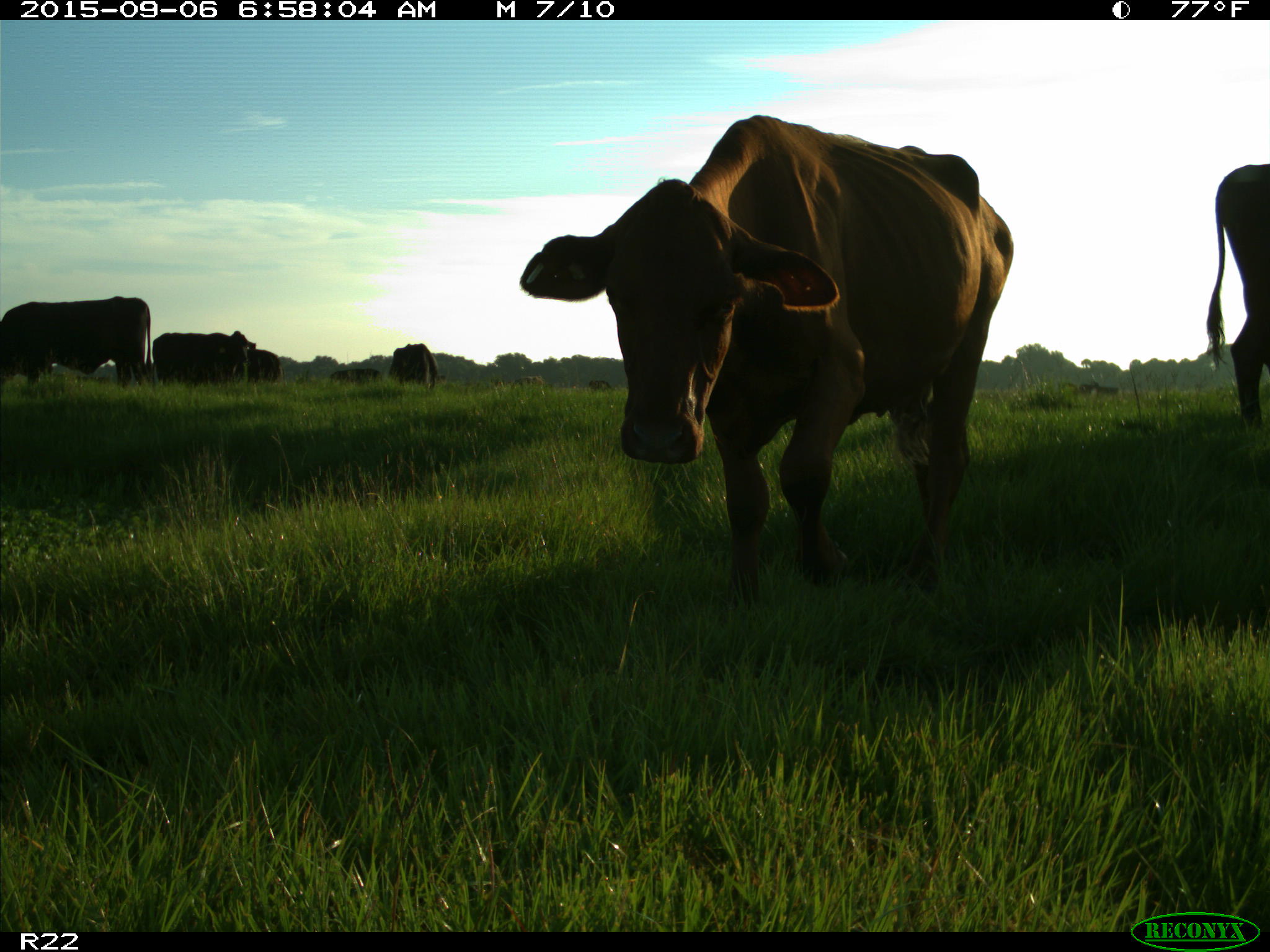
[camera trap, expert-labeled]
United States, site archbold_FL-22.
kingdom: Animalia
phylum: Chordata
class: Mammalia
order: Artiodactyla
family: Bovidae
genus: Bos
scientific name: Bos taurus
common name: domestic cow